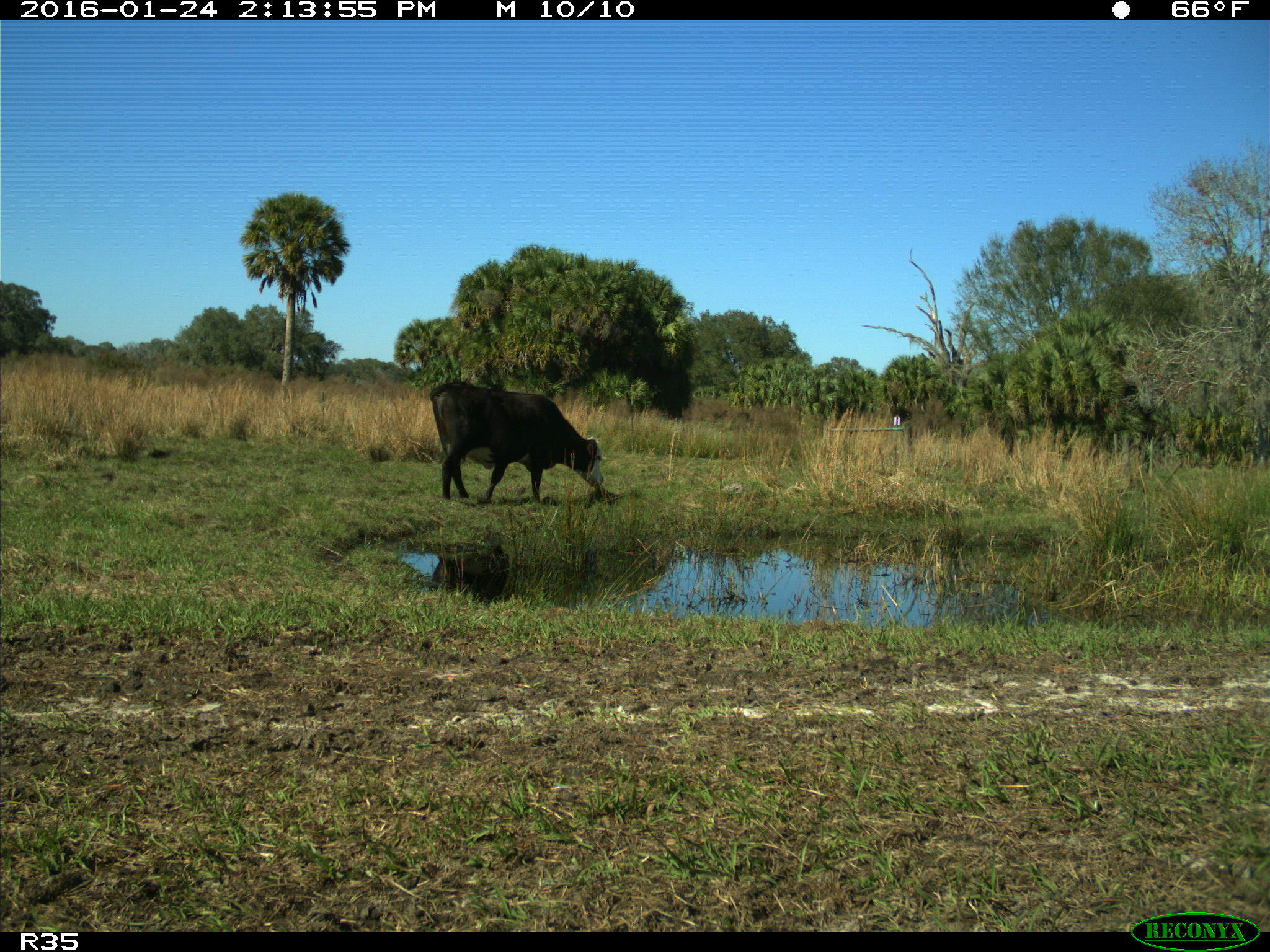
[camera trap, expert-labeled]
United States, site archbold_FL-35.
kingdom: Animalia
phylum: Chordata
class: Mammalia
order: Artiodactyla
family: Bovidae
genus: Bos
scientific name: Bos taurus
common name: domestic cow